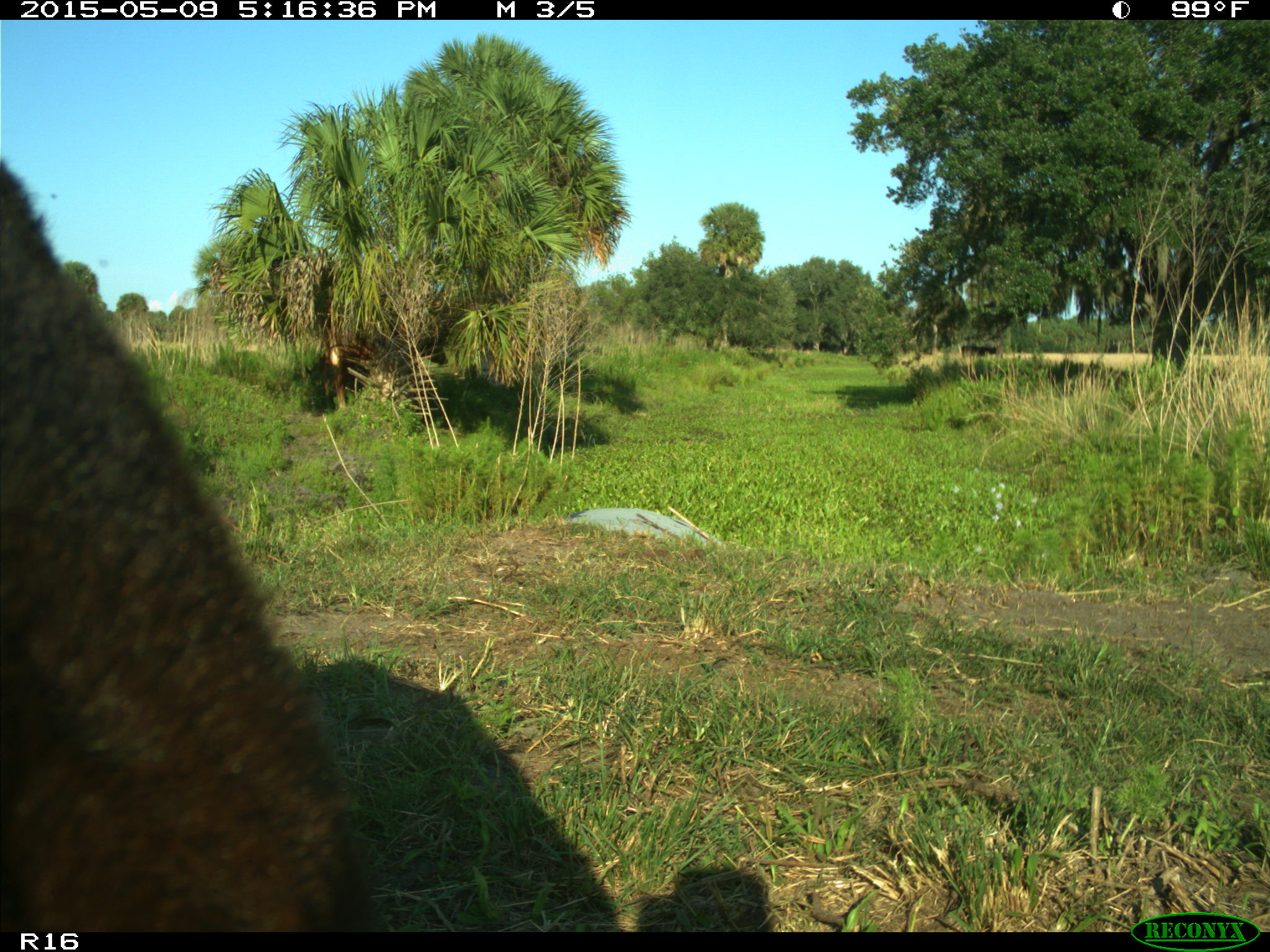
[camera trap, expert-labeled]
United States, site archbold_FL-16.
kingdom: Animalia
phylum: Chordata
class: Mammalia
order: Artiodactyla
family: Suidae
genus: Sus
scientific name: Sus scrofa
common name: wild boar